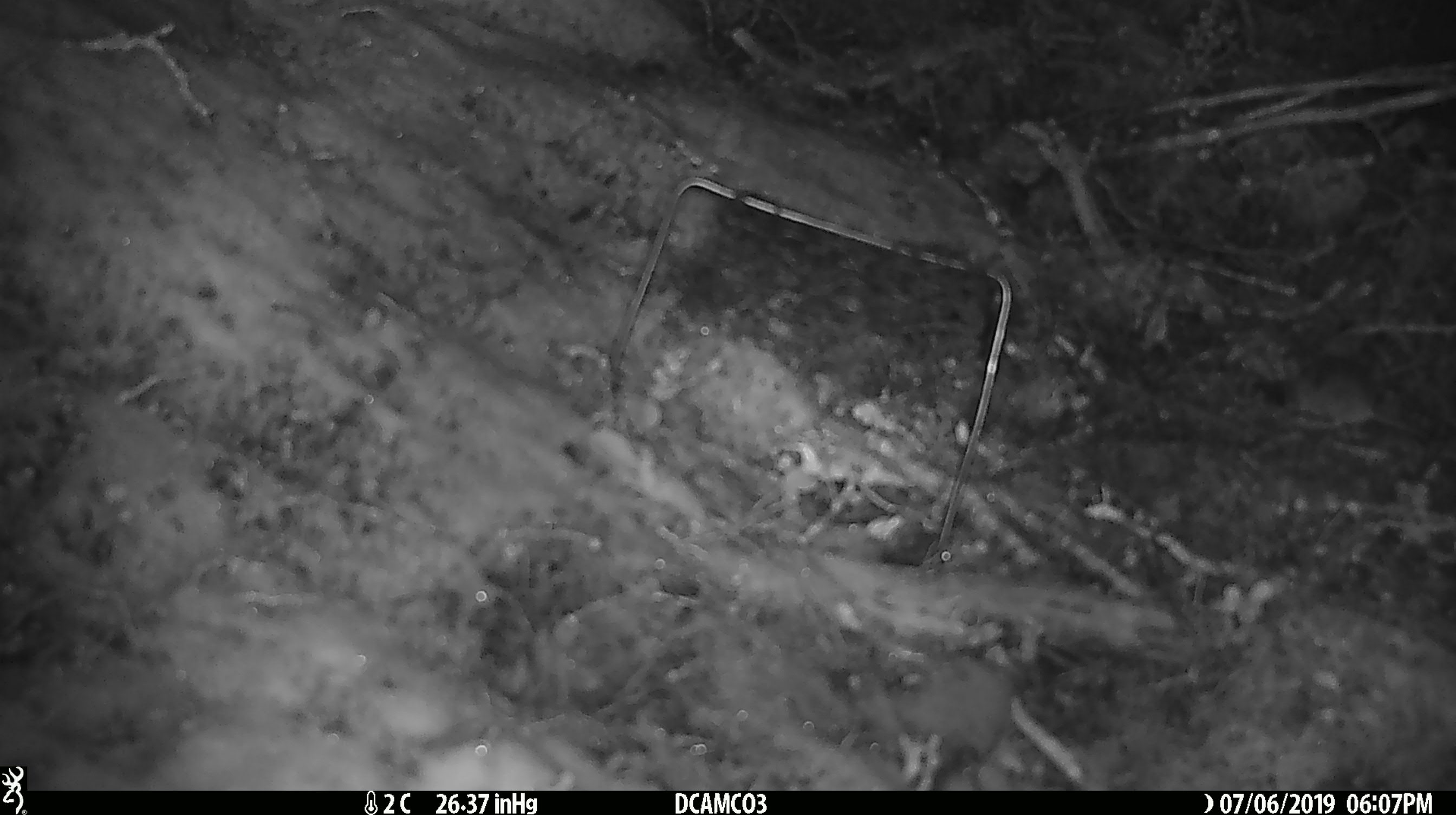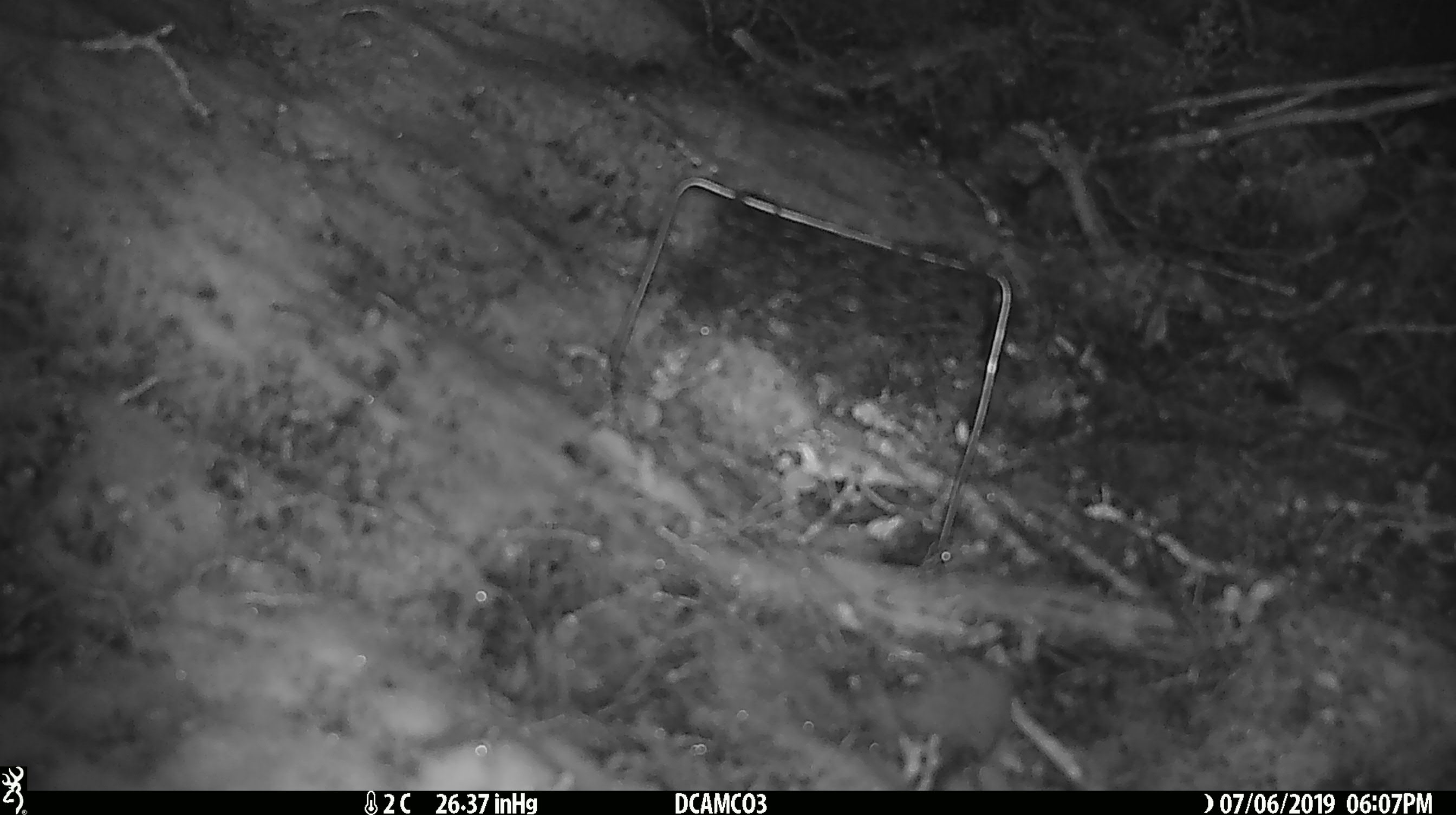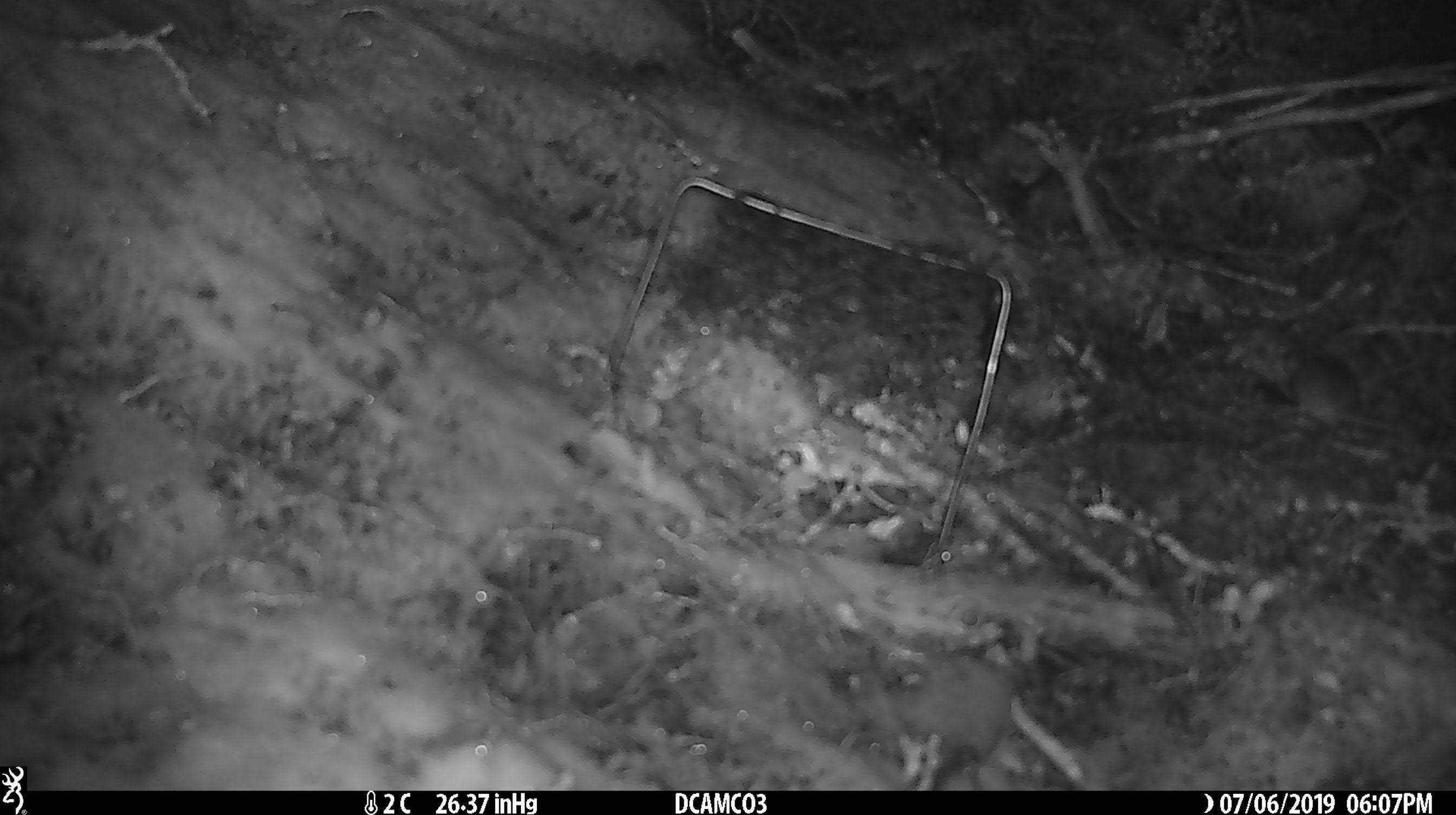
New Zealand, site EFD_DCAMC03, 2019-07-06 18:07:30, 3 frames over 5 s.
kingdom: Animalia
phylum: Chordata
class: Mammalia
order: Rodentia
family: Muridae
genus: Mus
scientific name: Mus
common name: mouse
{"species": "mouse (Mus)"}